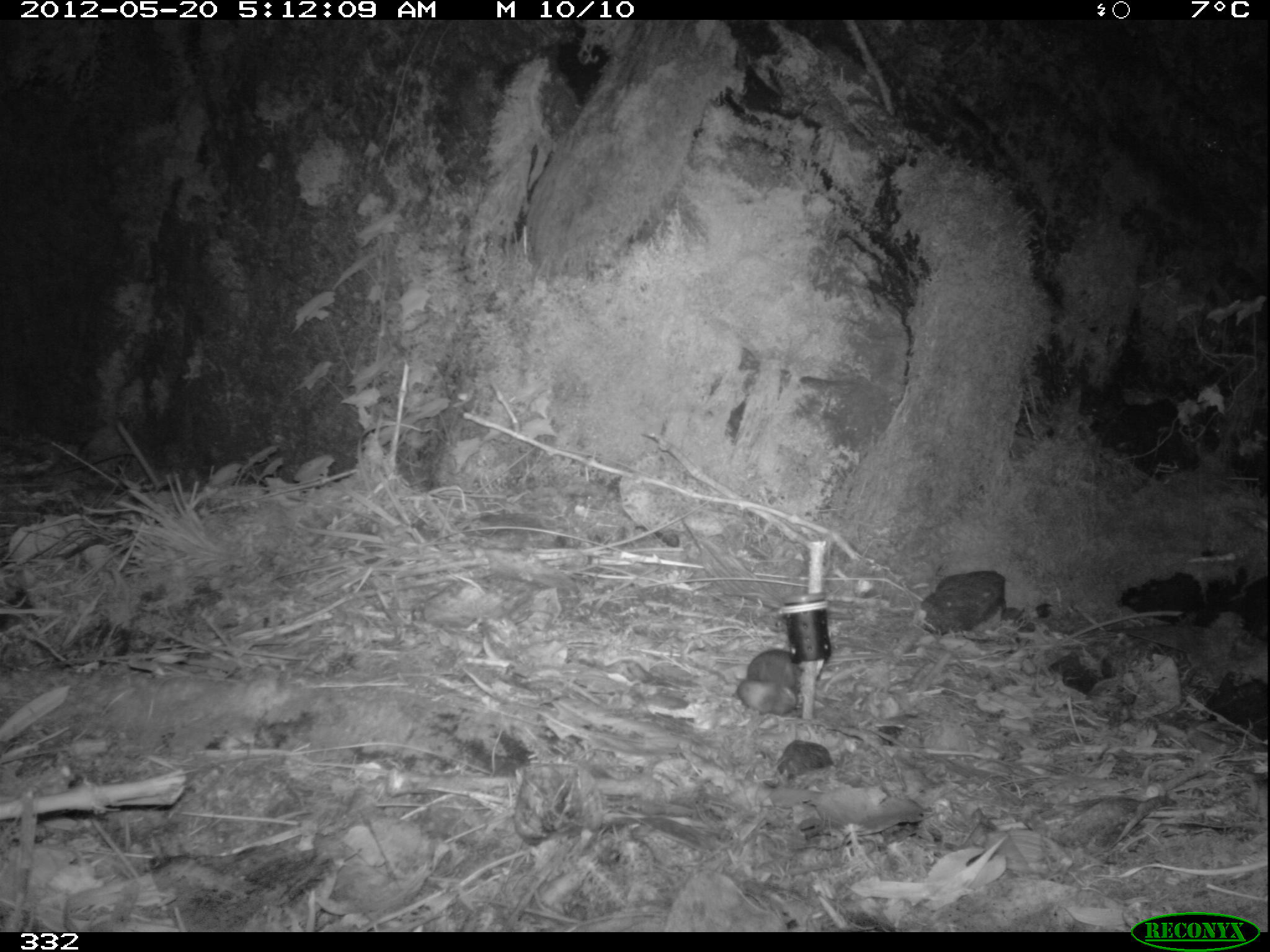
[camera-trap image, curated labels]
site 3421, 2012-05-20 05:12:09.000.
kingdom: Animalia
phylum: Chordata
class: Mammalia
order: Rodentia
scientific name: Rodentia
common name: rodents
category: unknown rodent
Unknown rodent (rodents) (Rodentia).